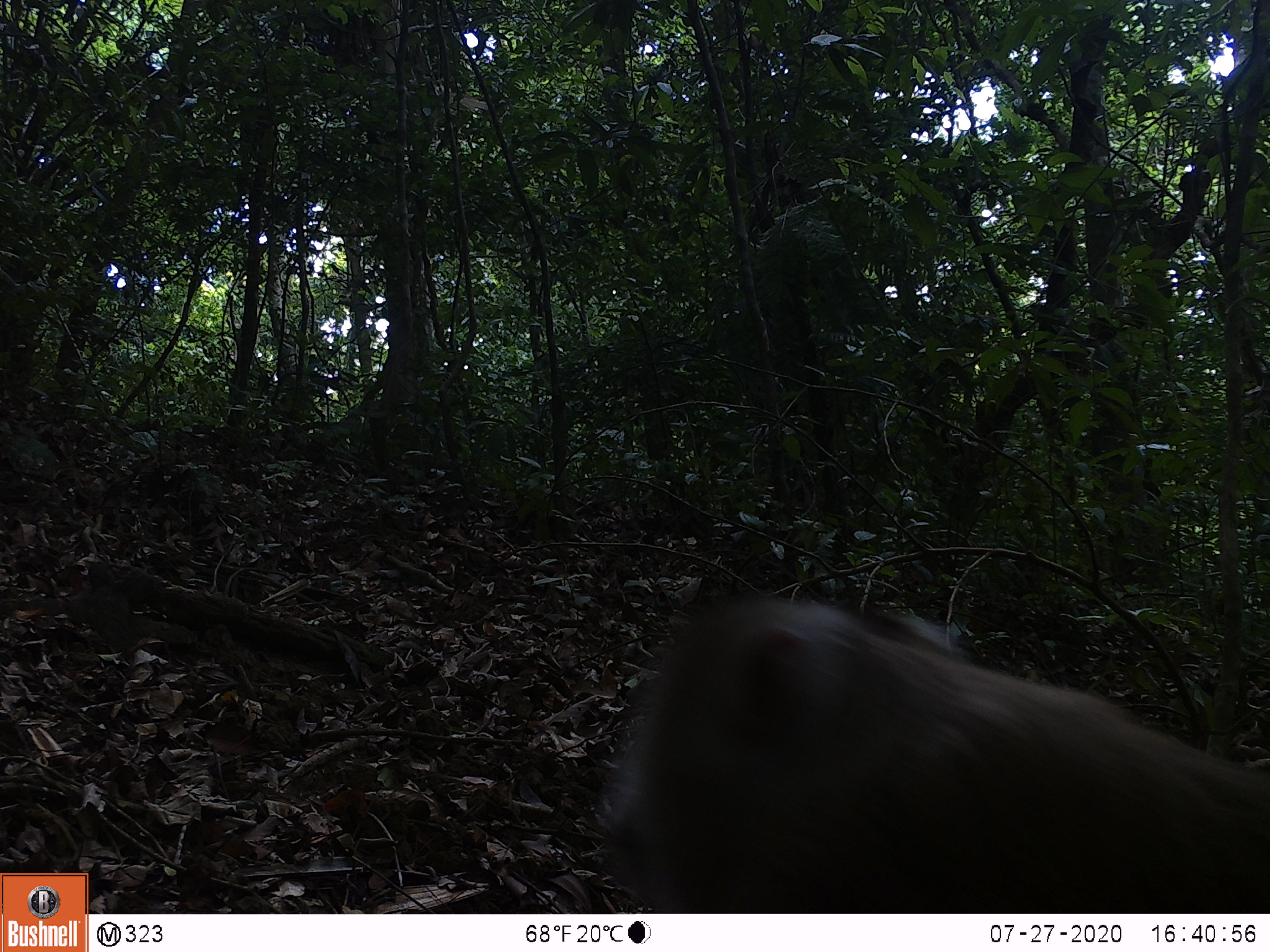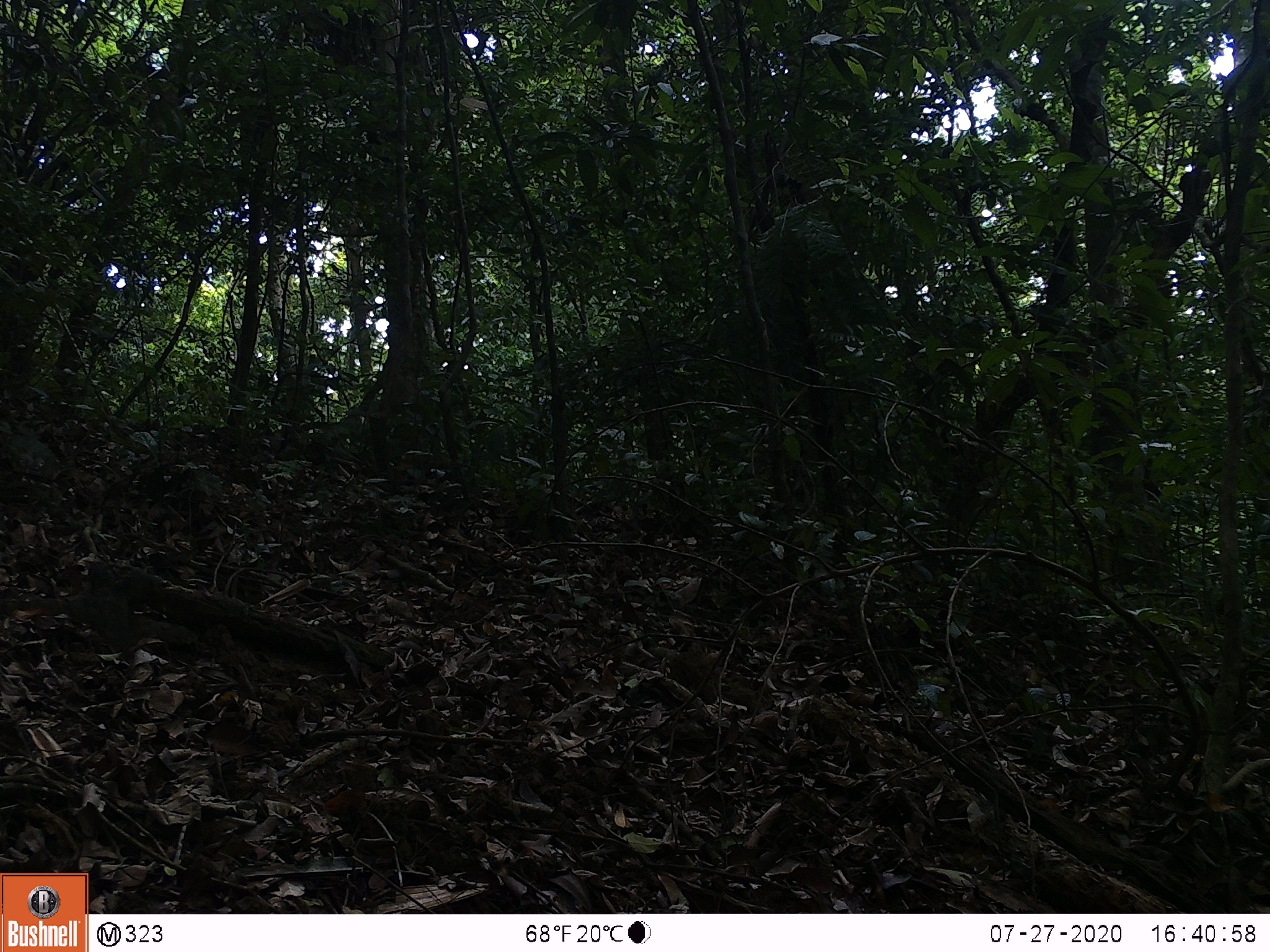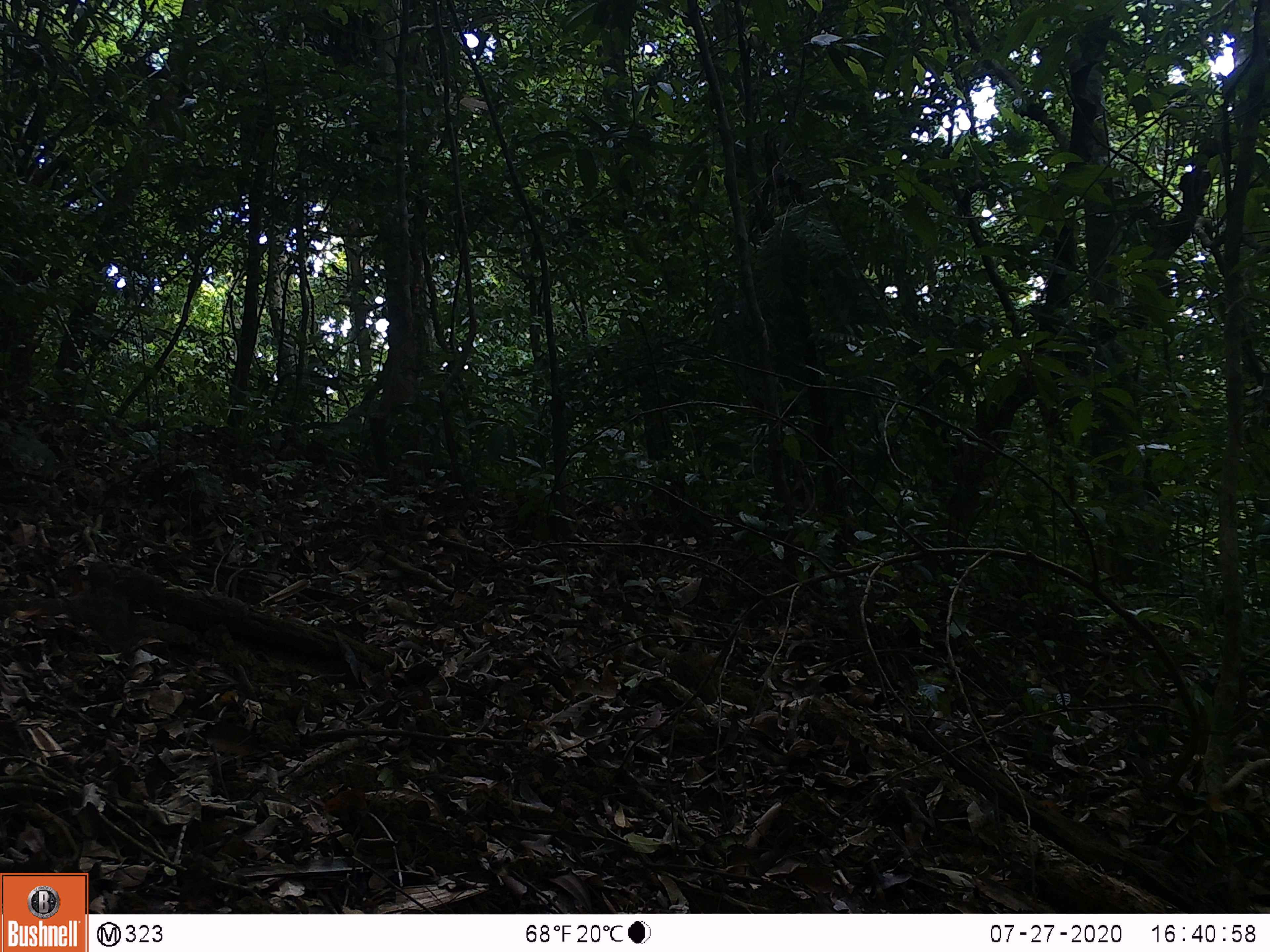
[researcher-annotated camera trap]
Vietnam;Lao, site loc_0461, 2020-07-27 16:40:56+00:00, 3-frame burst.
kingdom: Animalia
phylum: Chordata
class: Mammalia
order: Primates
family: Cercopithecidae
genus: Macaca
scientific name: Macaca nemestrina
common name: pig-tailed macaque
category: pig tailed macaque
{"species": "pig tailed macaque (pig-tailed macaque) (Macaca nemestrina)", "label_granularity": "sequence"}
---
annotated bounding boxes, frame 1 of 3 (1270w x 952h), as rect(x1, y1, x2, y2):
pig tailed macaque: rect(594, 587, 1270, 910)